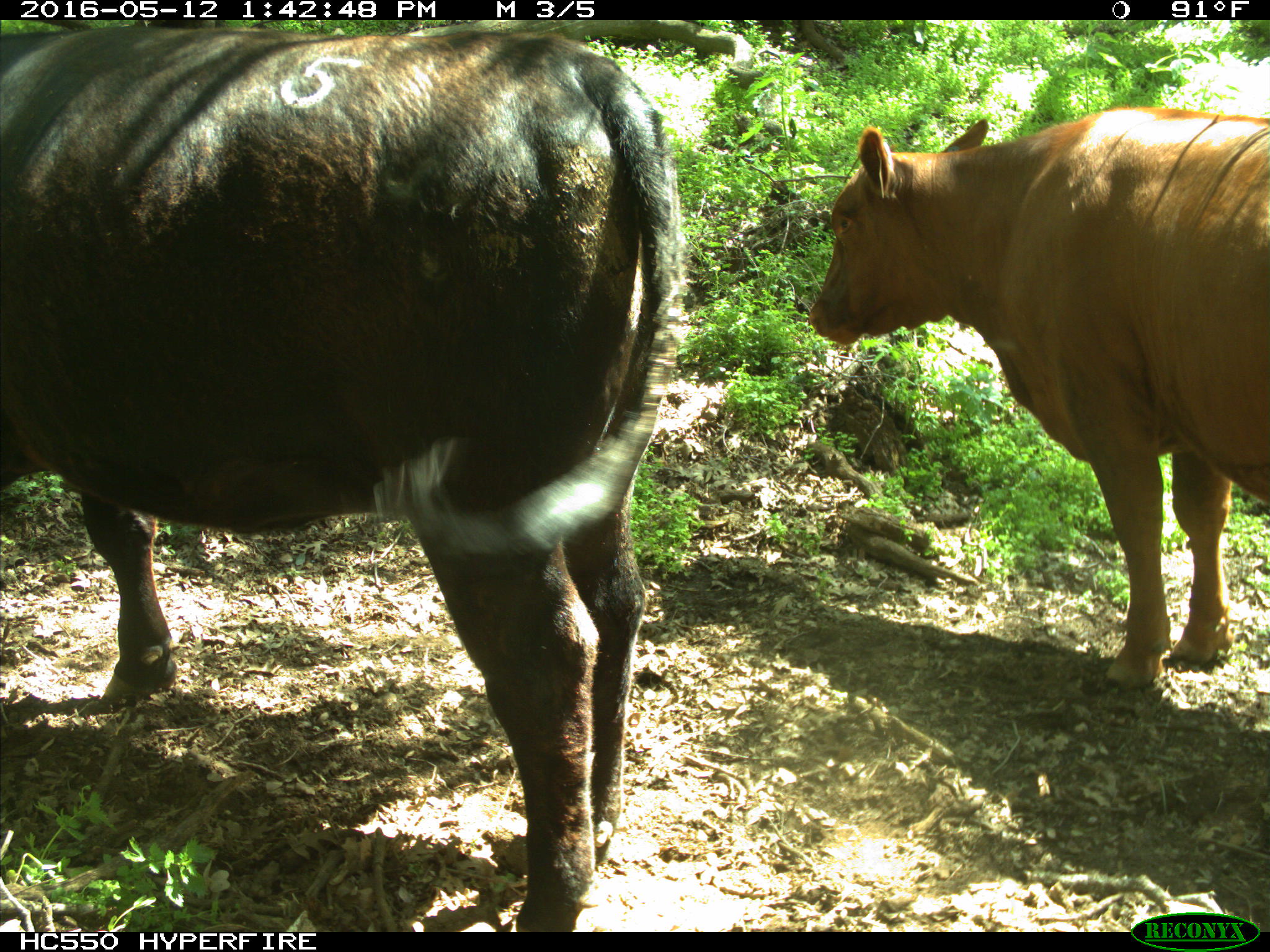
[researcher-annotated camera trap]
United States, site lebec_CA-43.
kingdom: Animalia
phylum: Chordata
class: Mammalia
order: Artiodactyla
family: Bovidae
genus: Bos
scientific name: Bos taurus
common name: domestic cow